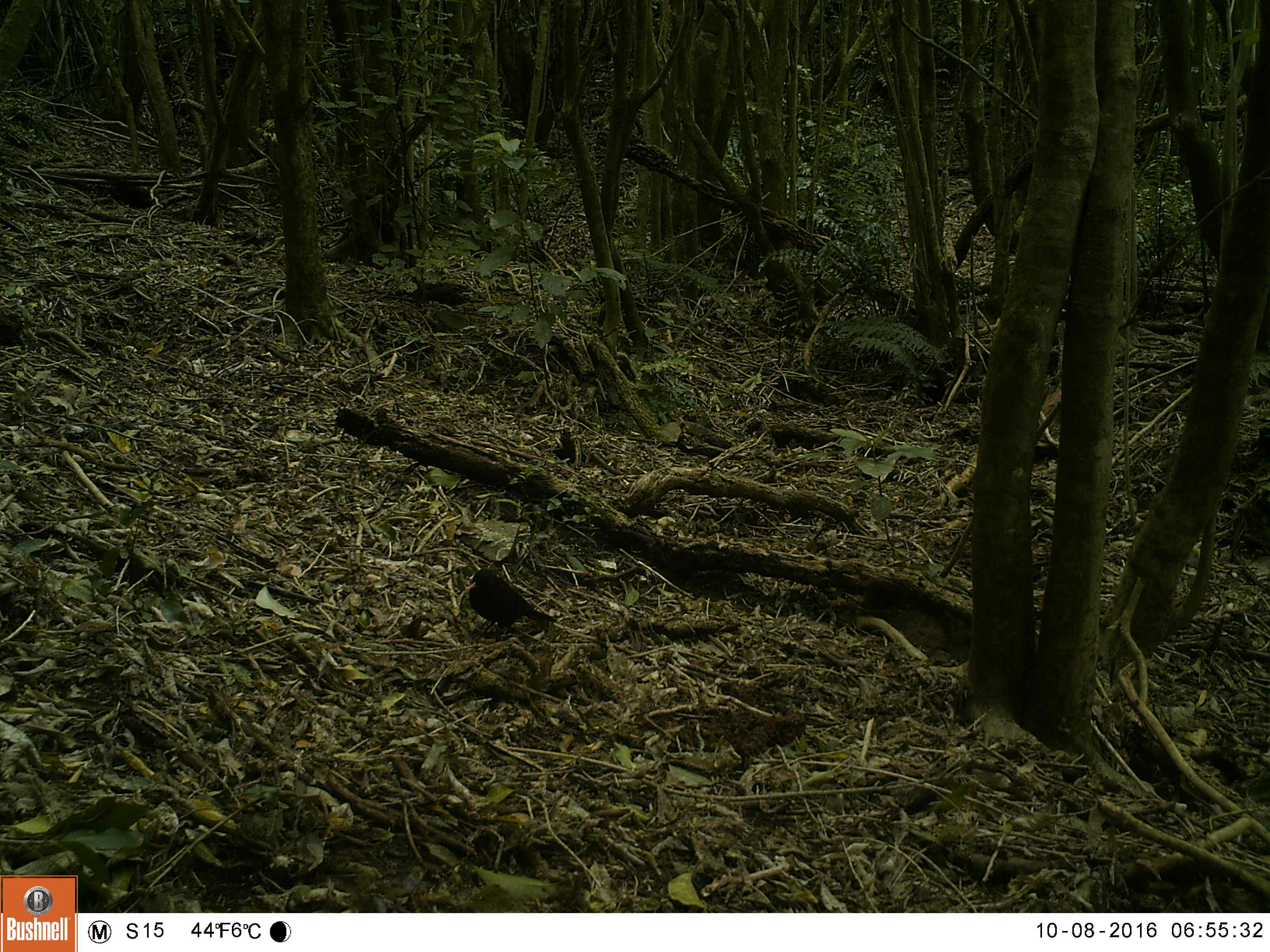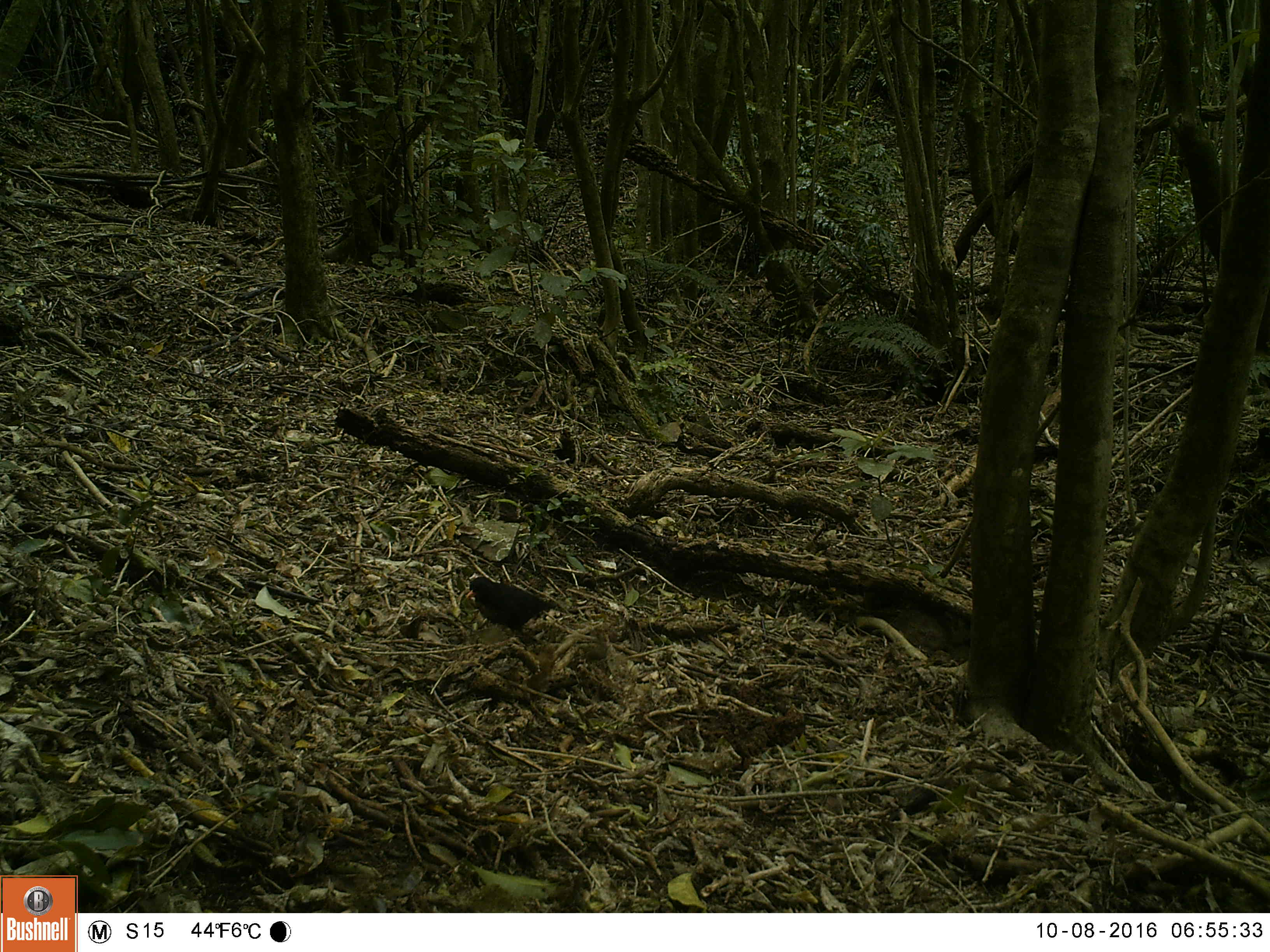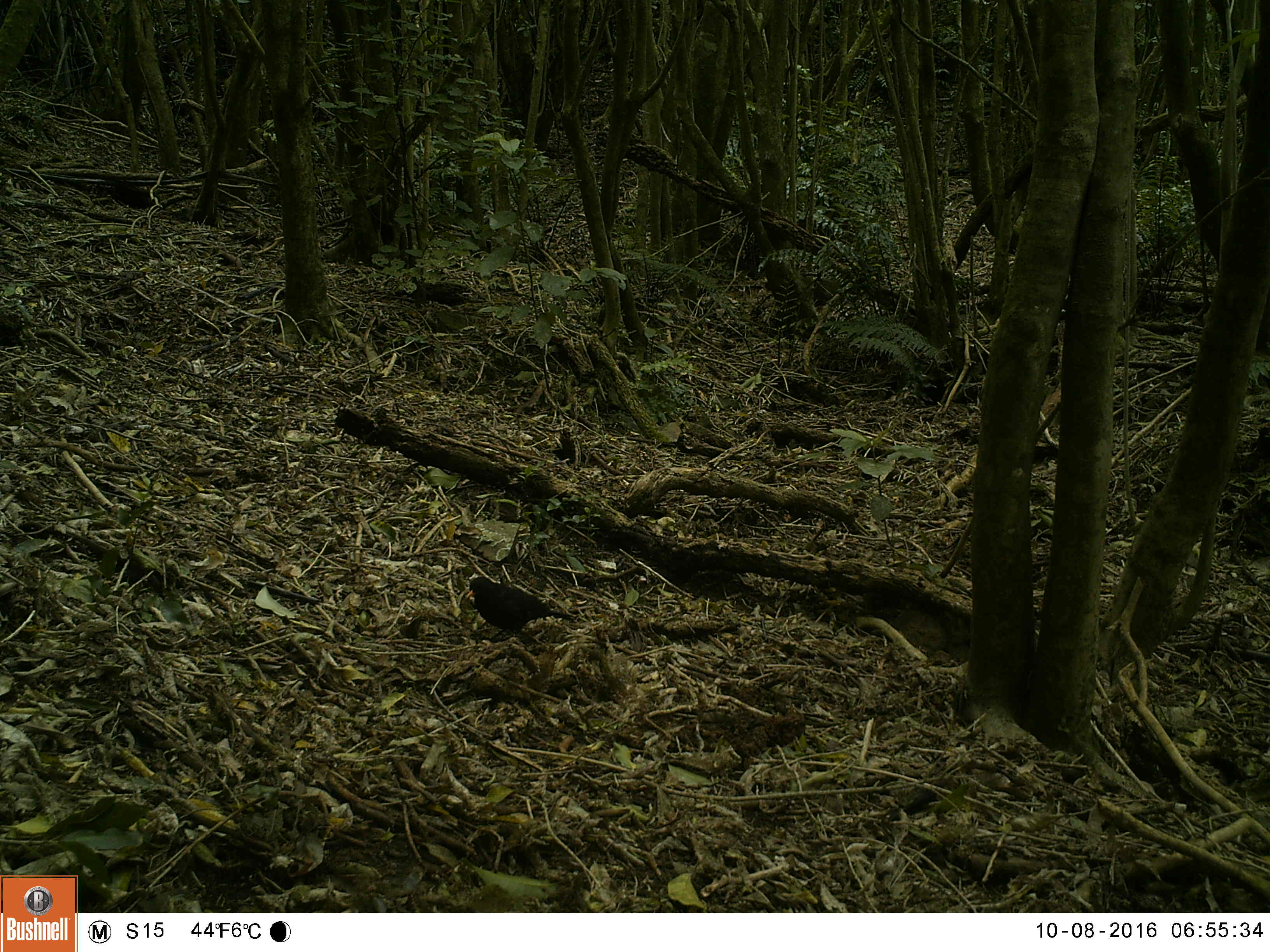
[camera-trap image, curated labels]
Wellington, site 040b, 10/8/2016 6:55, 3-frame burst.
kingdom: Animalia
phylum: Chordata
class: Aves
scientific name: Aves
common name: bird